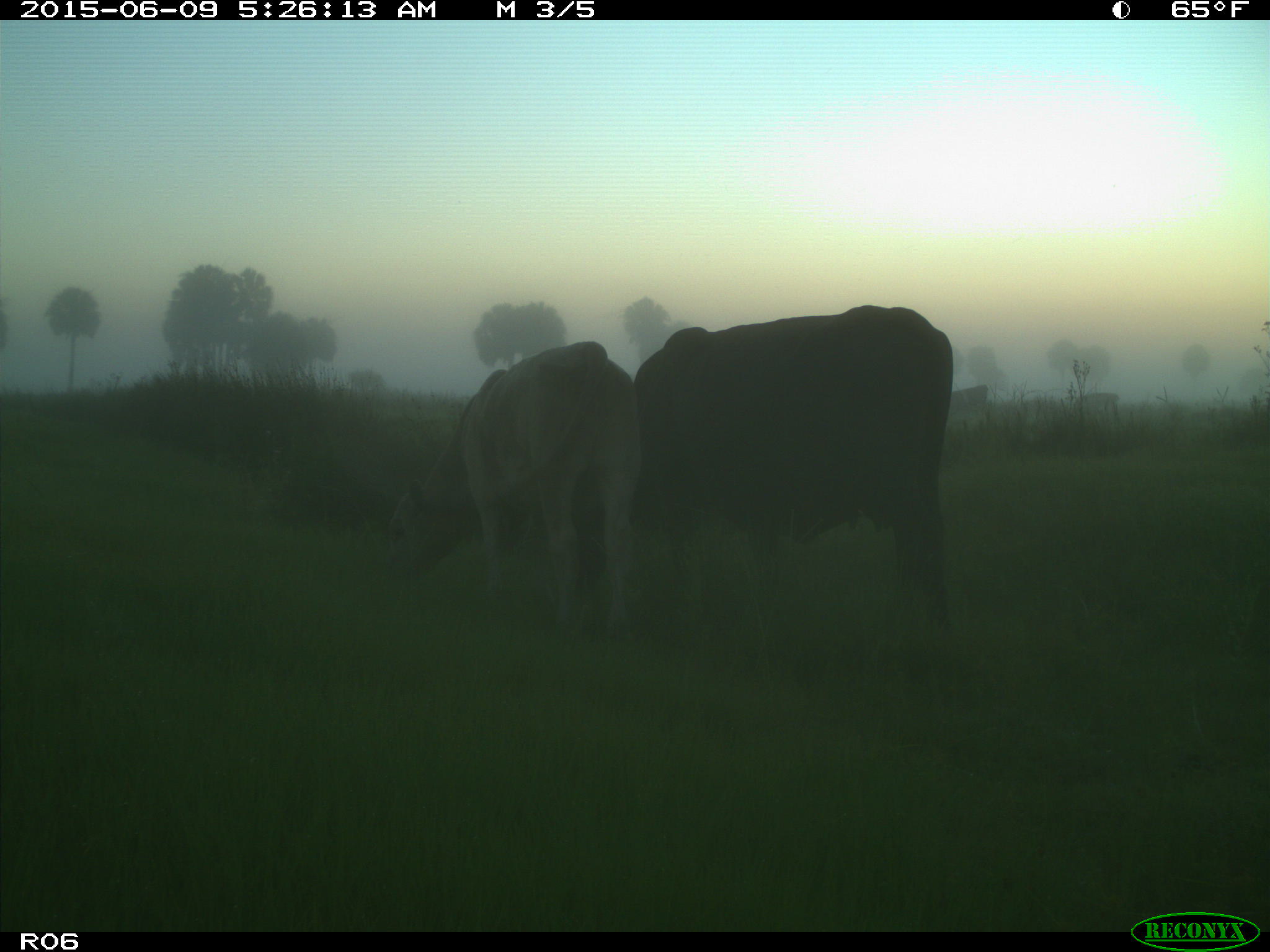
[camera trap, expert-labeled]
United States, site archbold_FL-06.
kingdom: Animalia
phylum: Chordata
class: Mammalia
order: Artiodactyla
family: Bovidae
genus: Bos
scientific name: Bos taurus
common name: domestic cow